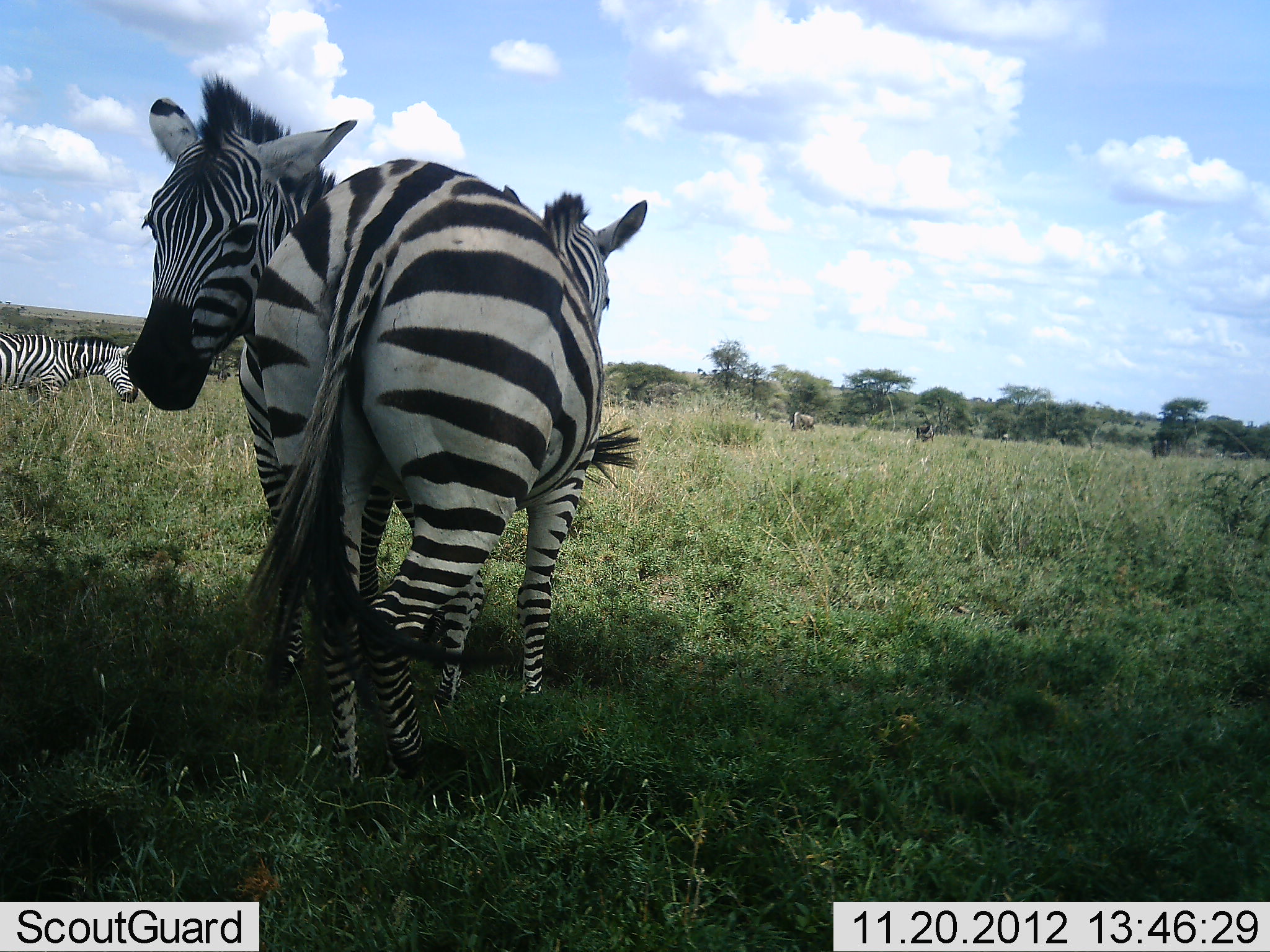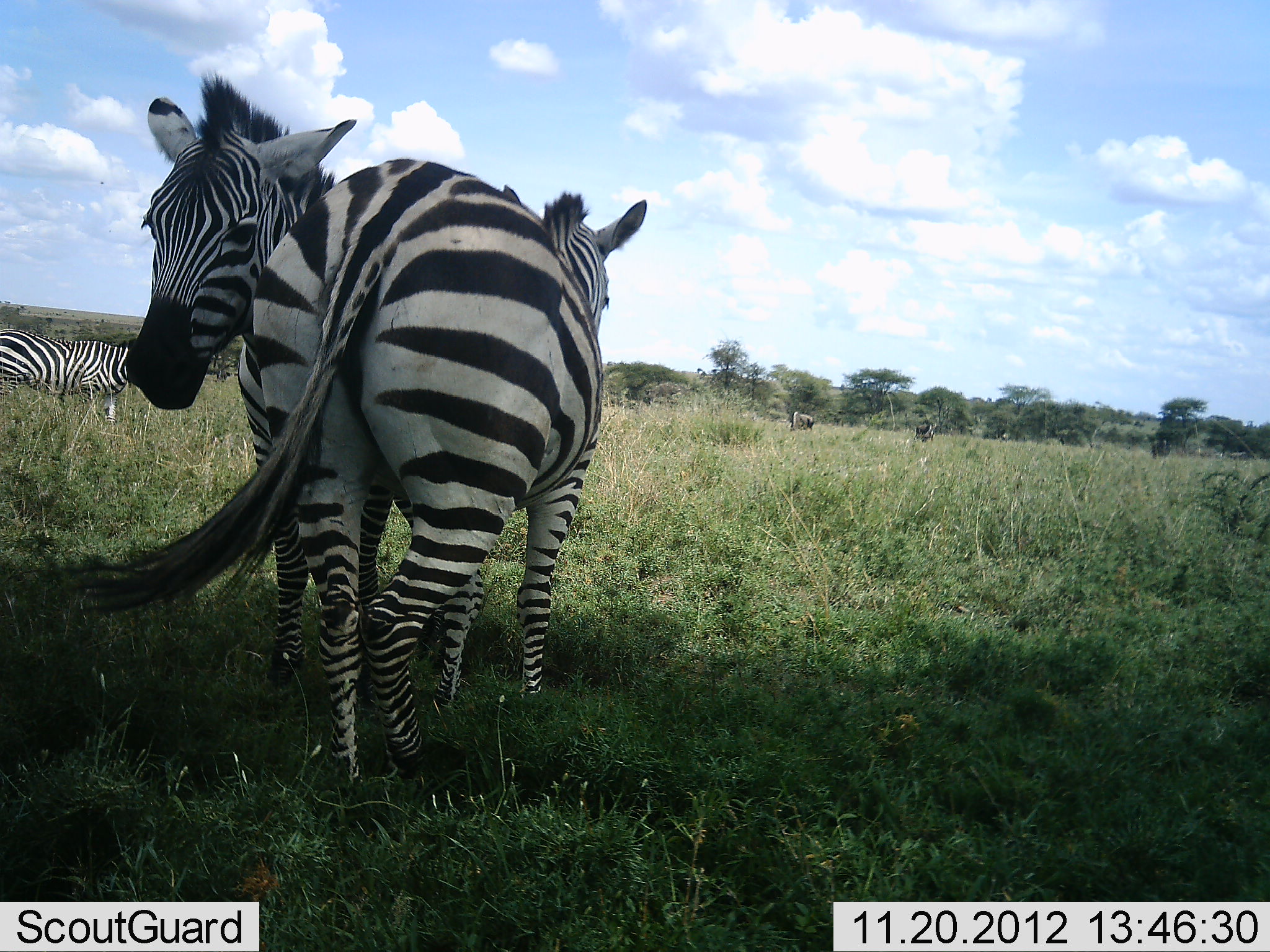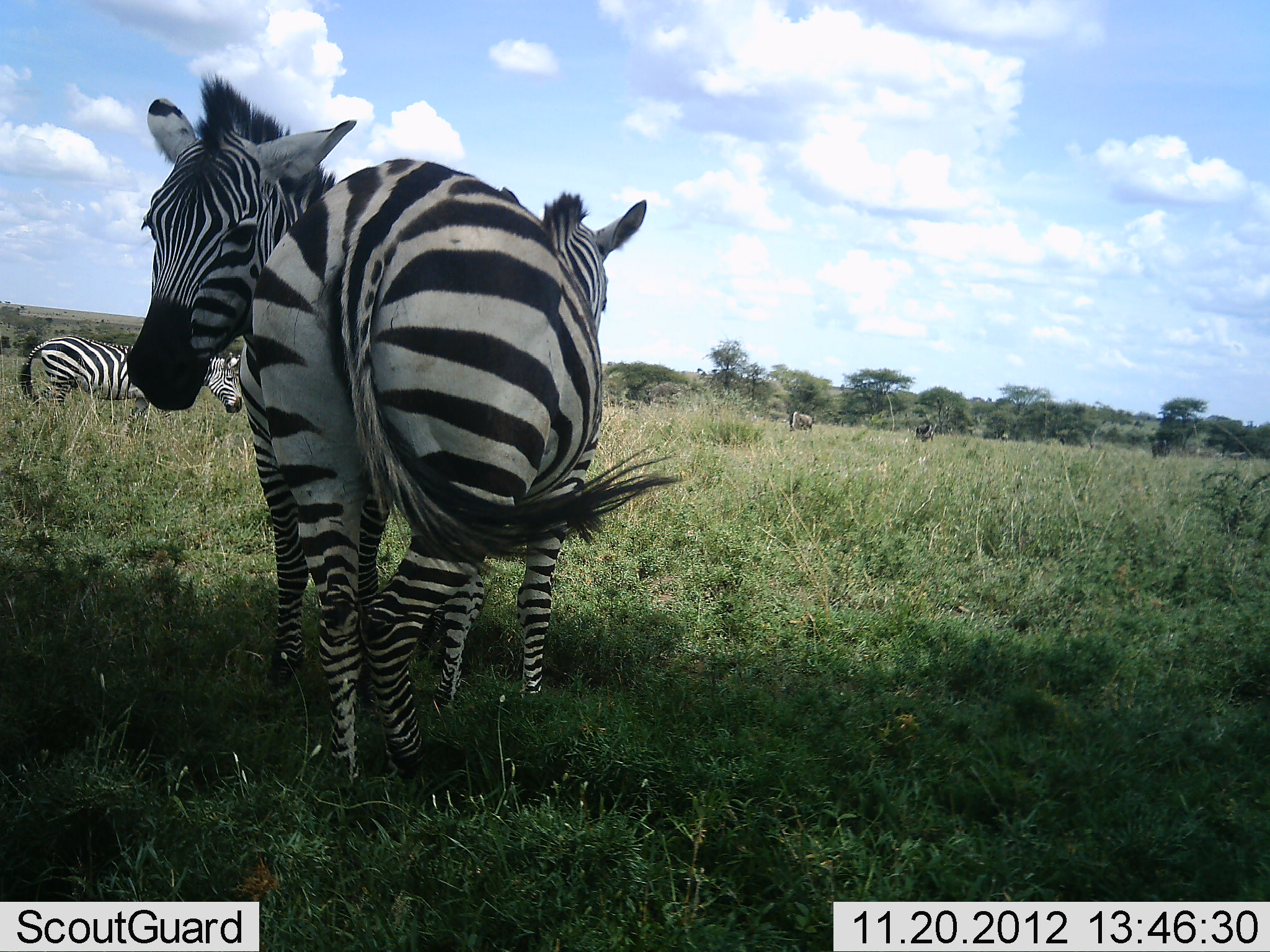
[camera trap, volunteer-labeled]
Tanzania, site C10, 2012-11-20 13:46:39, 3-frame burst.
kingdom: Animalia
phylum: Chordata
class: Mammalia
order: Perissodactyla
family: Equidae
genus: Equus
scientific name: Equus quagga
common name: plains zebra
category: zebra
Zebra (plains zebra) (Equus quagga), count 3. Behavior (volunteer vote fractions): standing 86%, resting 7%, moving 71%, interacting 21%. Young present (vote fraction): 0%. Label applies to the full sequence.